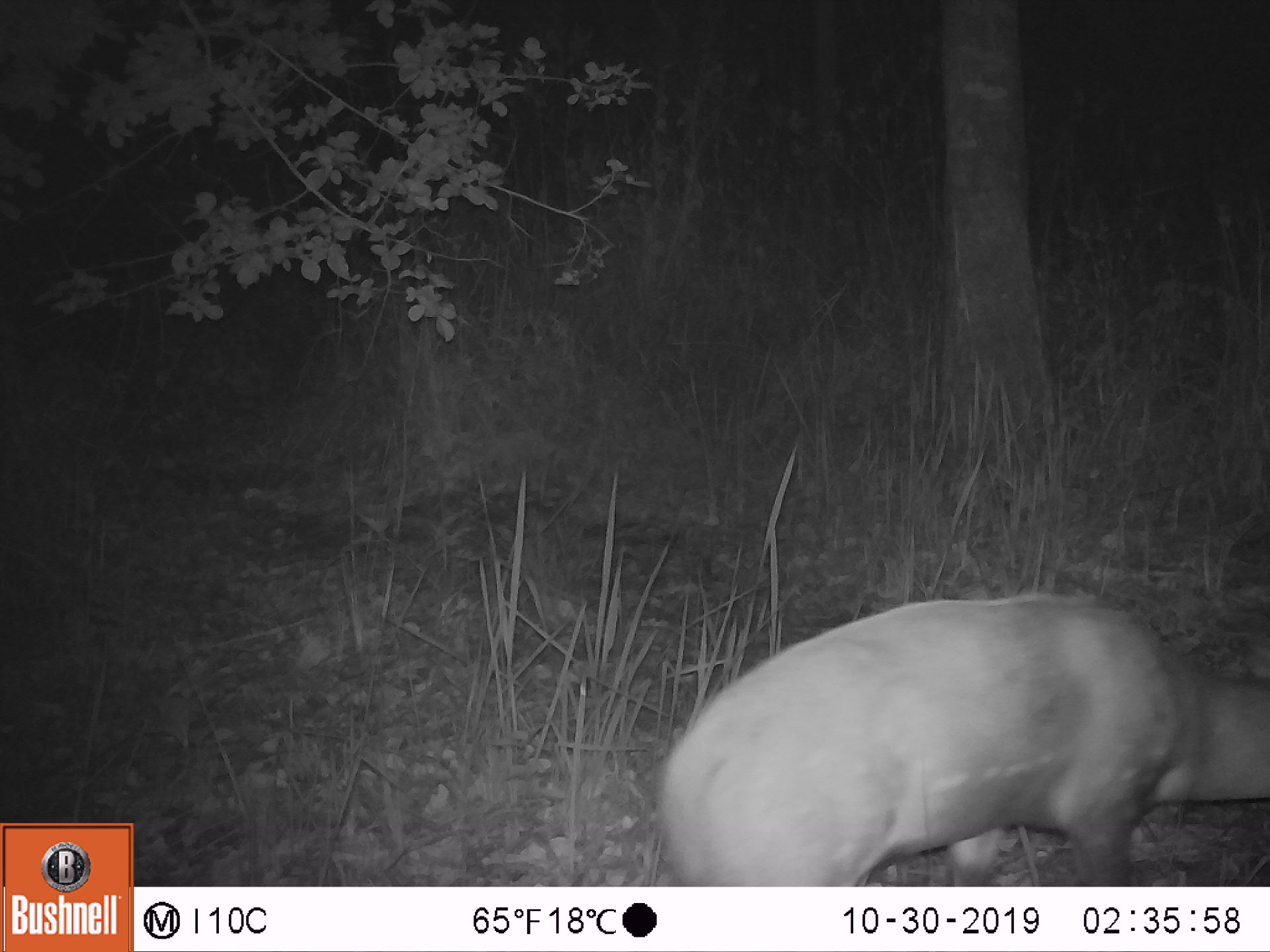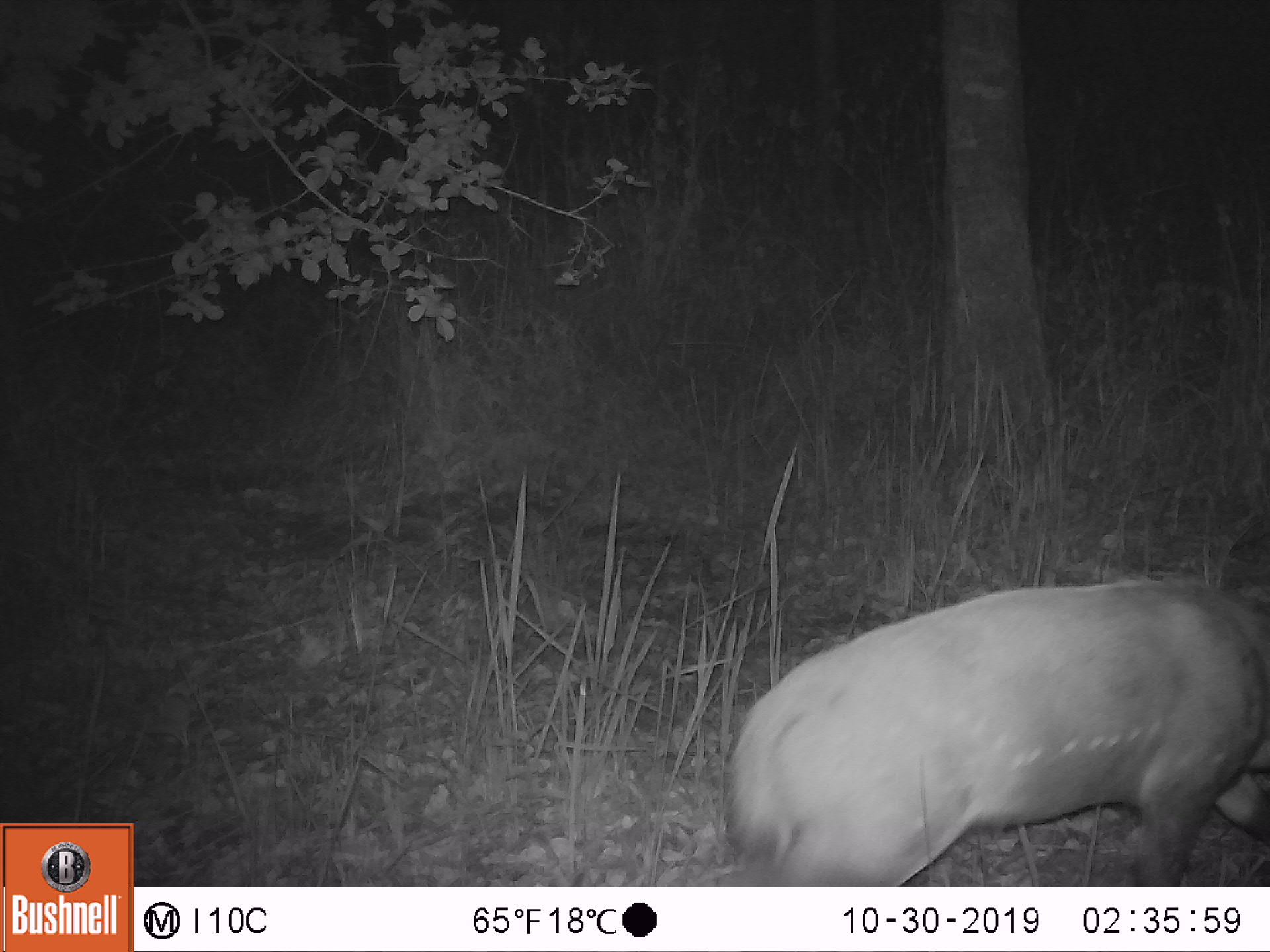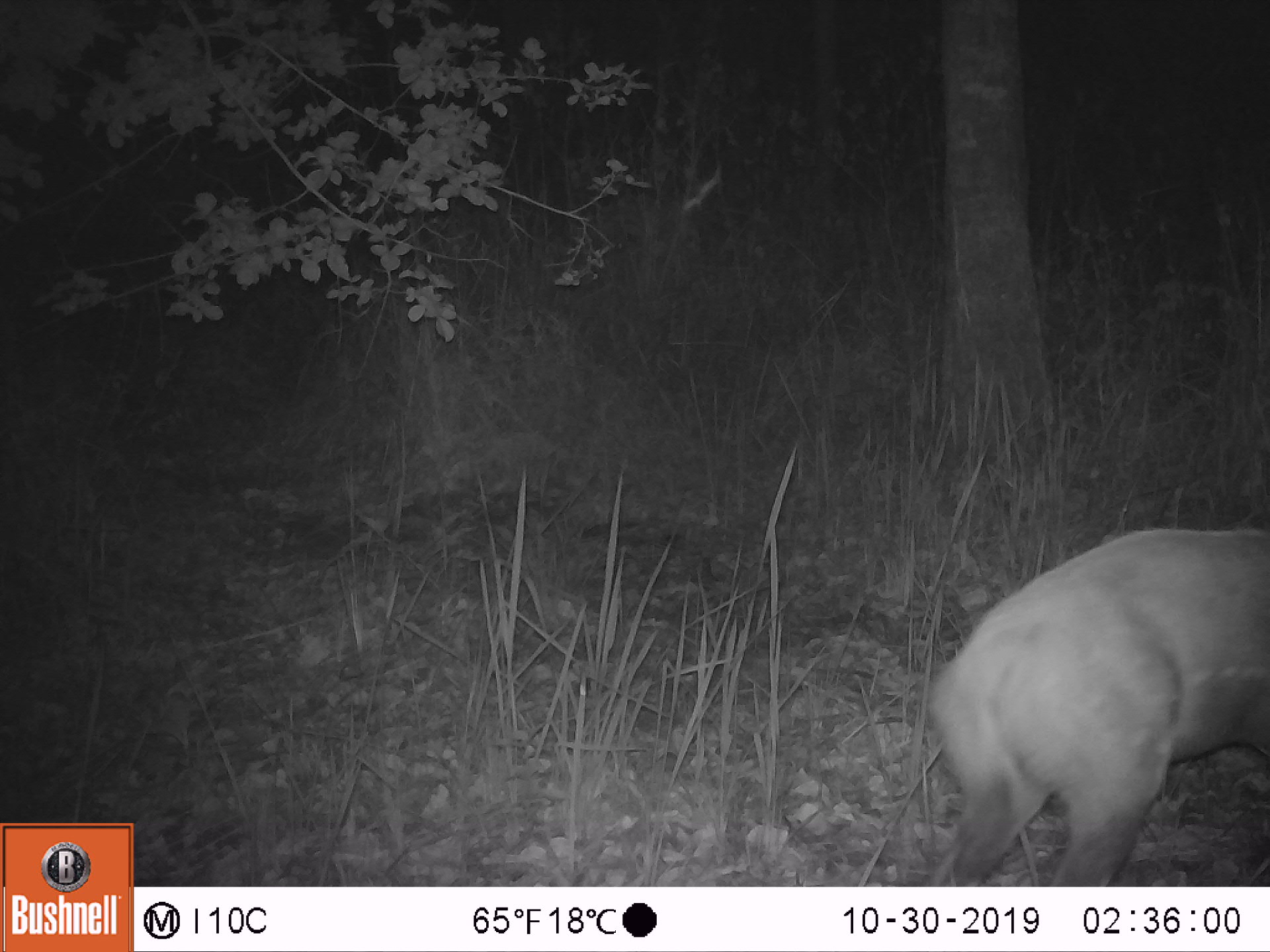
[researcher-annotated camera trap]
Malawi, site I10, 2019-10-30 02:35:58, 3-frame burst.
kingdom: Animalia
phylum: Chordata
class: Mammalia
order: Artiodactyla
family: Bovidae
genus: Tragelaphus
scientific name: Tragelaphus sylvaticus sylvaticus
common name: cape bushbuck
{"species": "cape bushbuck (Tragelaphus sylvaticus sylvaticus)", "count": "1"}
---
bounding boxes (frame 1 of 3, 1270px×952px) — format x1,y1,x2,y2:
cape bushbuck: 655,586,1262,882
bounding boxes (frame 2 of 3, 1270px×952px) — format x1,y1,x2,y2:
cape bushbuck: 723,574,1268,884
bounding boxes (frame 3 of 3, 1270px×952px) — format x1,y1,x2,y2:
cape bushbuck: 926,524,1268,882